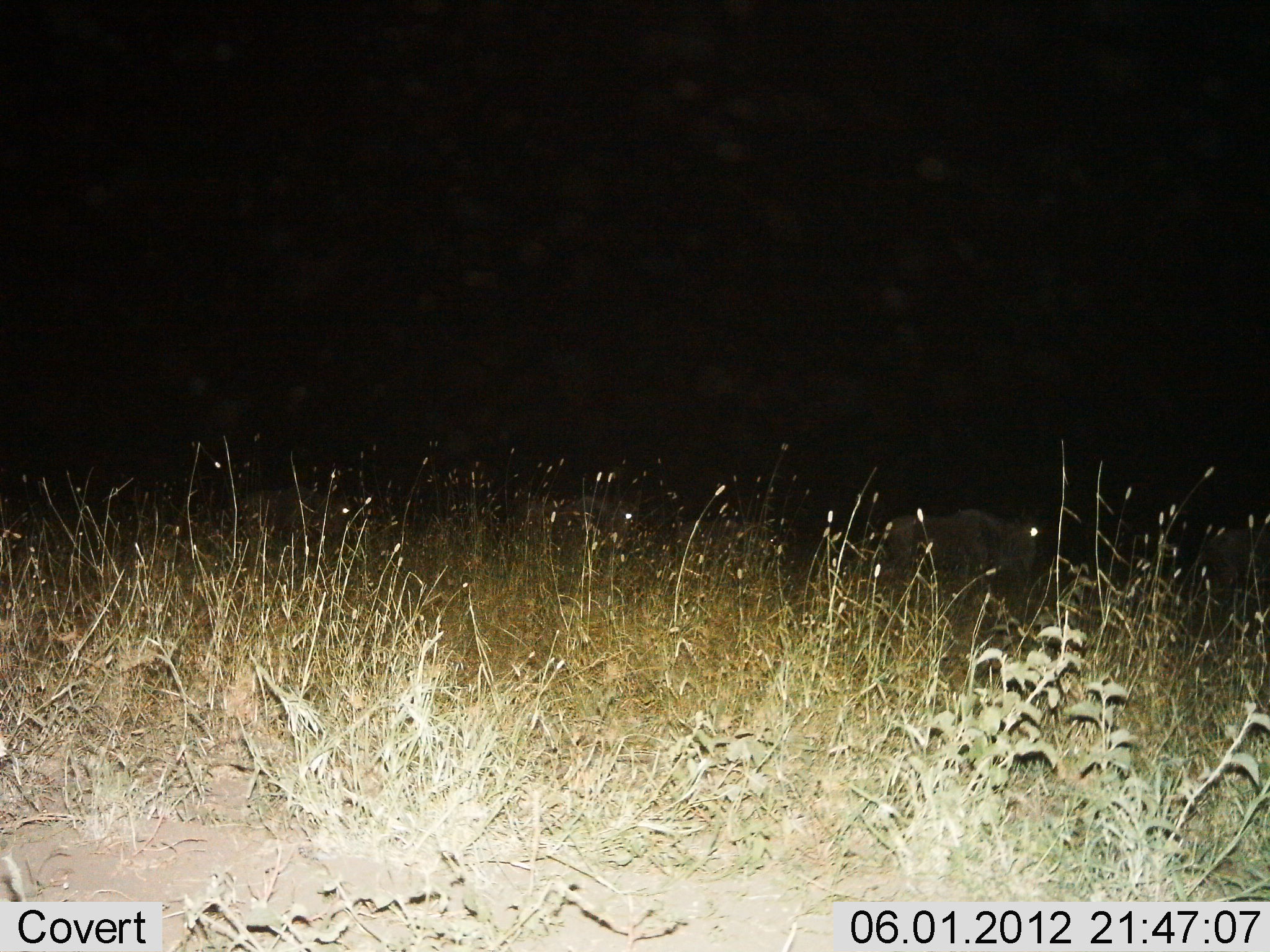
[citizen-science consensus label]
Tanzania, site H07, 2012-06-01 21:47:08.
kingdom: Animalia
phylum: Chordata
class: Mammalia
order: Artiodactyla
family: Bovidae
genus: Connochaetes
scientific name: Connochaetes taurinus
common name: blue wildebeest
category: wildebeest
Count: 3.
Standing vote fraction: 50%.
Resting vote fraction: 0%.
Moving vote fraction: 50%.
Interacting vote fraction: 0%.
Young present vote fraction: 0%.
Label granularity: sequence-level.